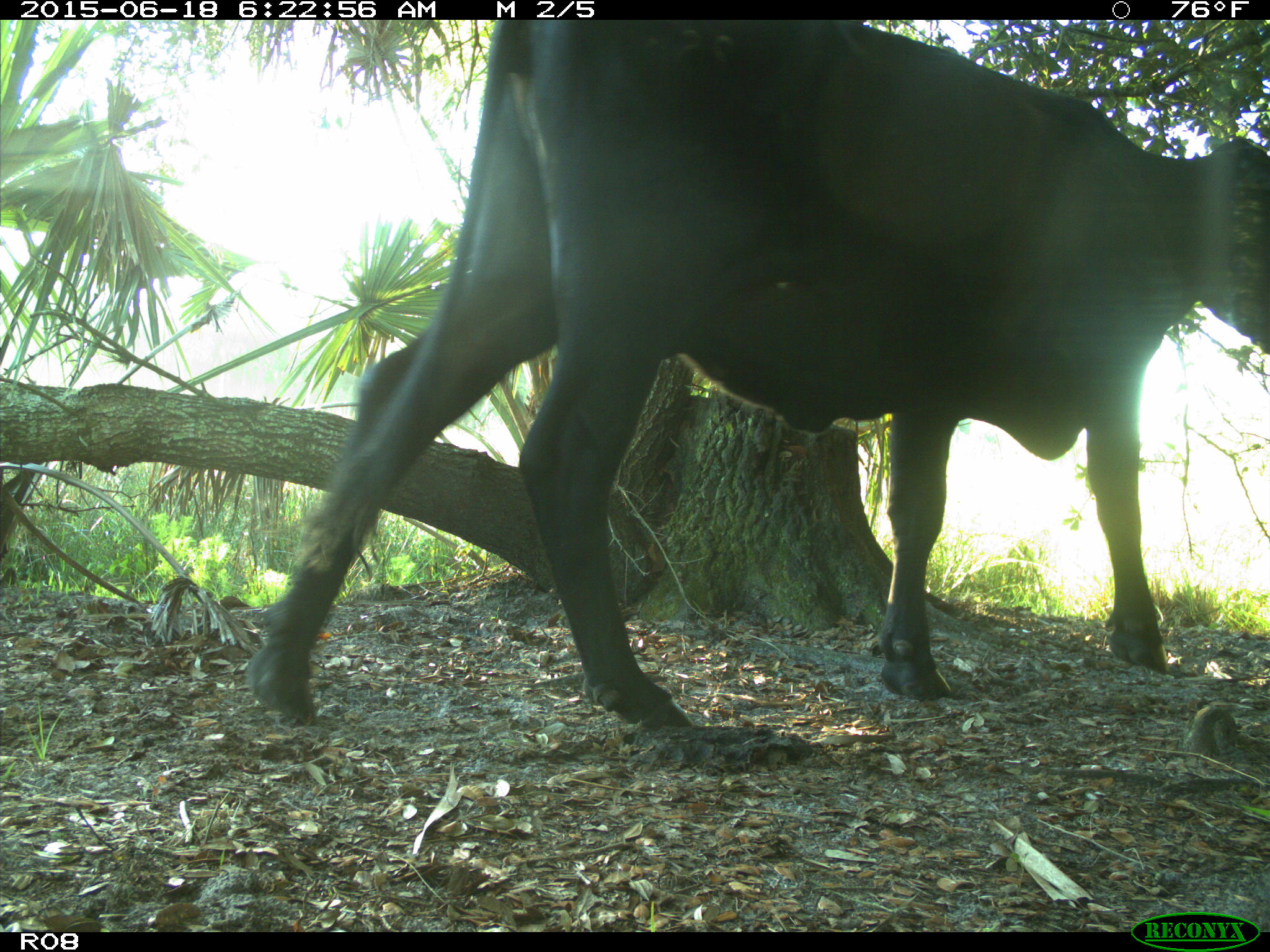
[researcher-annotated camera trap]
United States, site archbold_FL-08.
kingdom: Animalia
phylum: Chordata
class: Mammalia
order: Artiodactyla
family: Bovidae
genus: Bos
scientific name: Bos taurus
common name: domestic cow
Bos taurus (domestic cow).